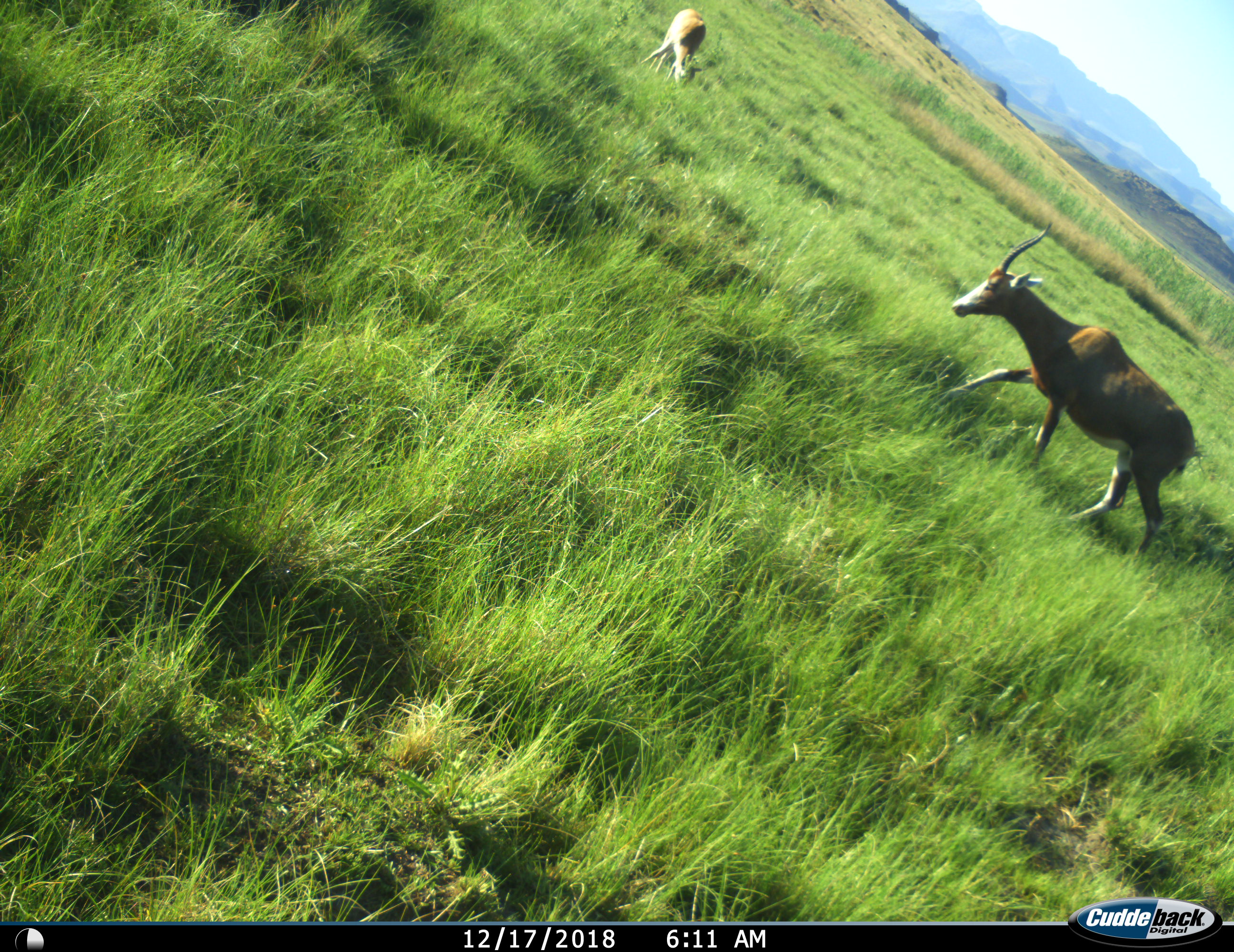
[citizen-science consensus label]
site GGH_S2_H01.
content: unidentified animal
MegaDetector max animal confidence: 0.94